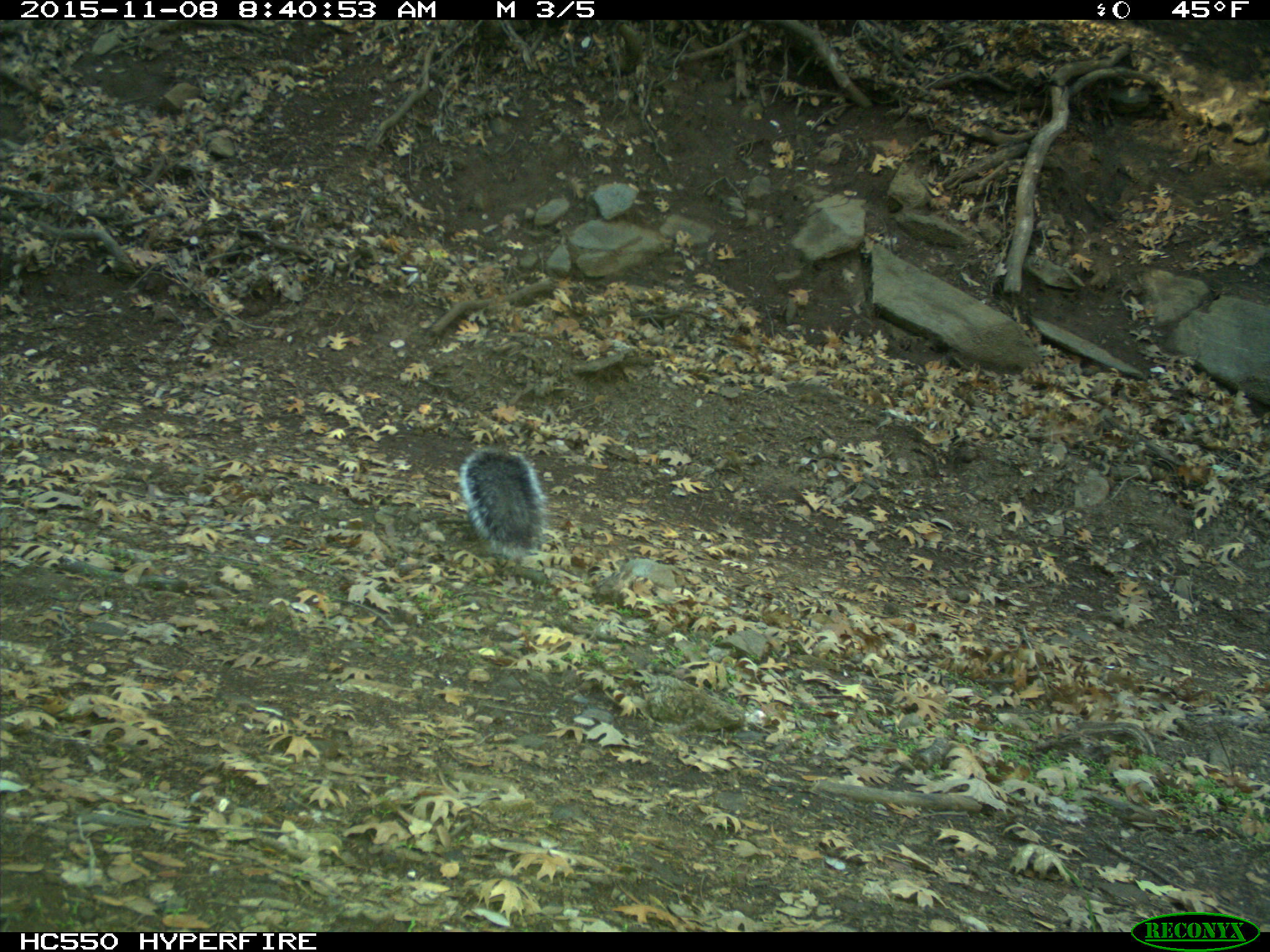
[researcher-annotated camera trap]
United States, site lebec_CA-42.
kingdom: Animalia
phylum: Chordata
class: Mammalia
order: Rodentia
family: Sciuridae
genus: Sciurus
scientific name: Sciurus carolinensis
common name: eastern gray squirrel